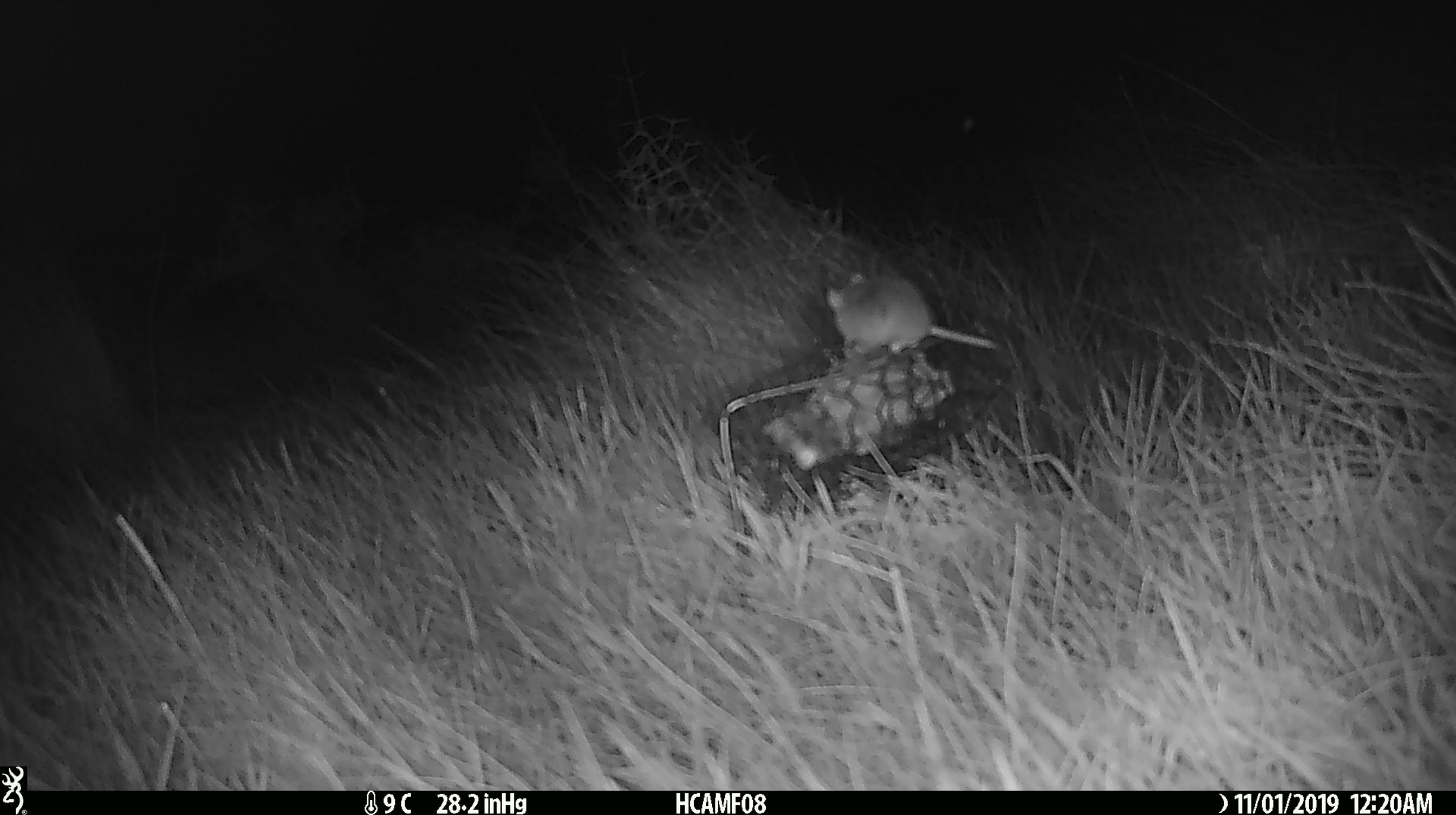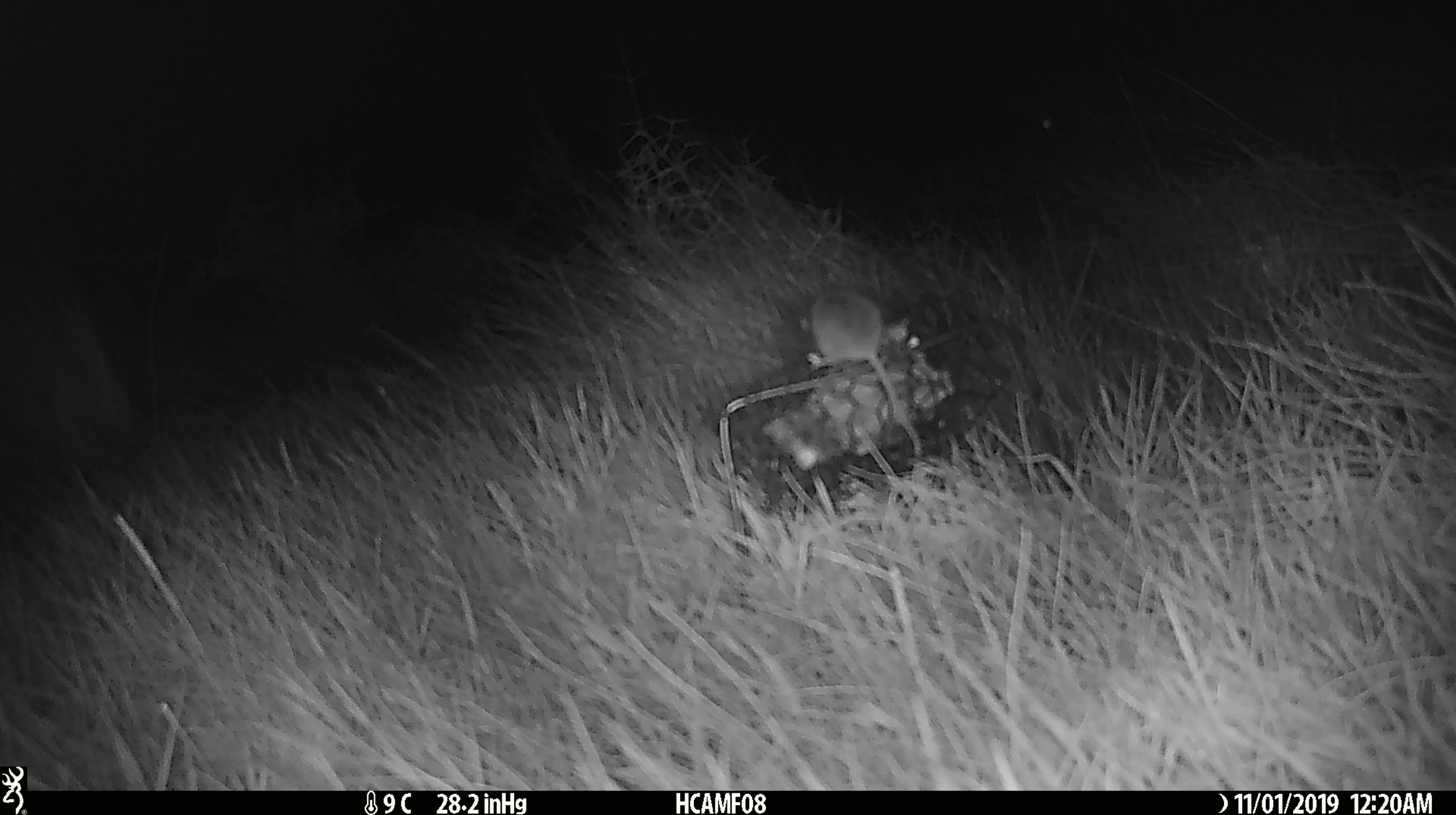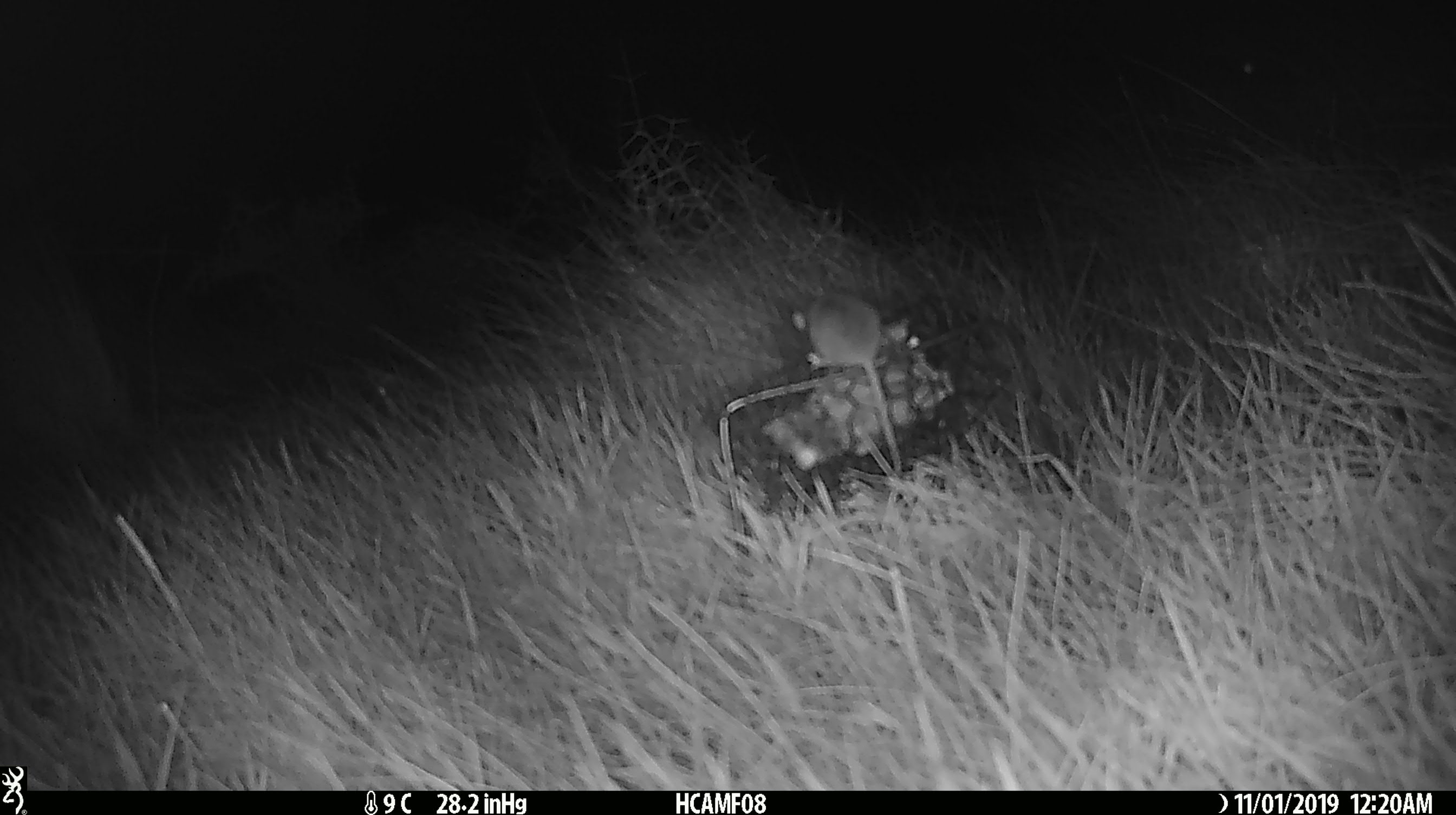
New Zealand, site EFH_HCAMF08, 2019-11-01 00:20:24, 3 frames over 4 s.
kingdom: Animalia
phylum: Chordata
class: Mammalia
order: Rodentia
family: Muridae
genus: Mus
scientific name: Mus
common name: mouse